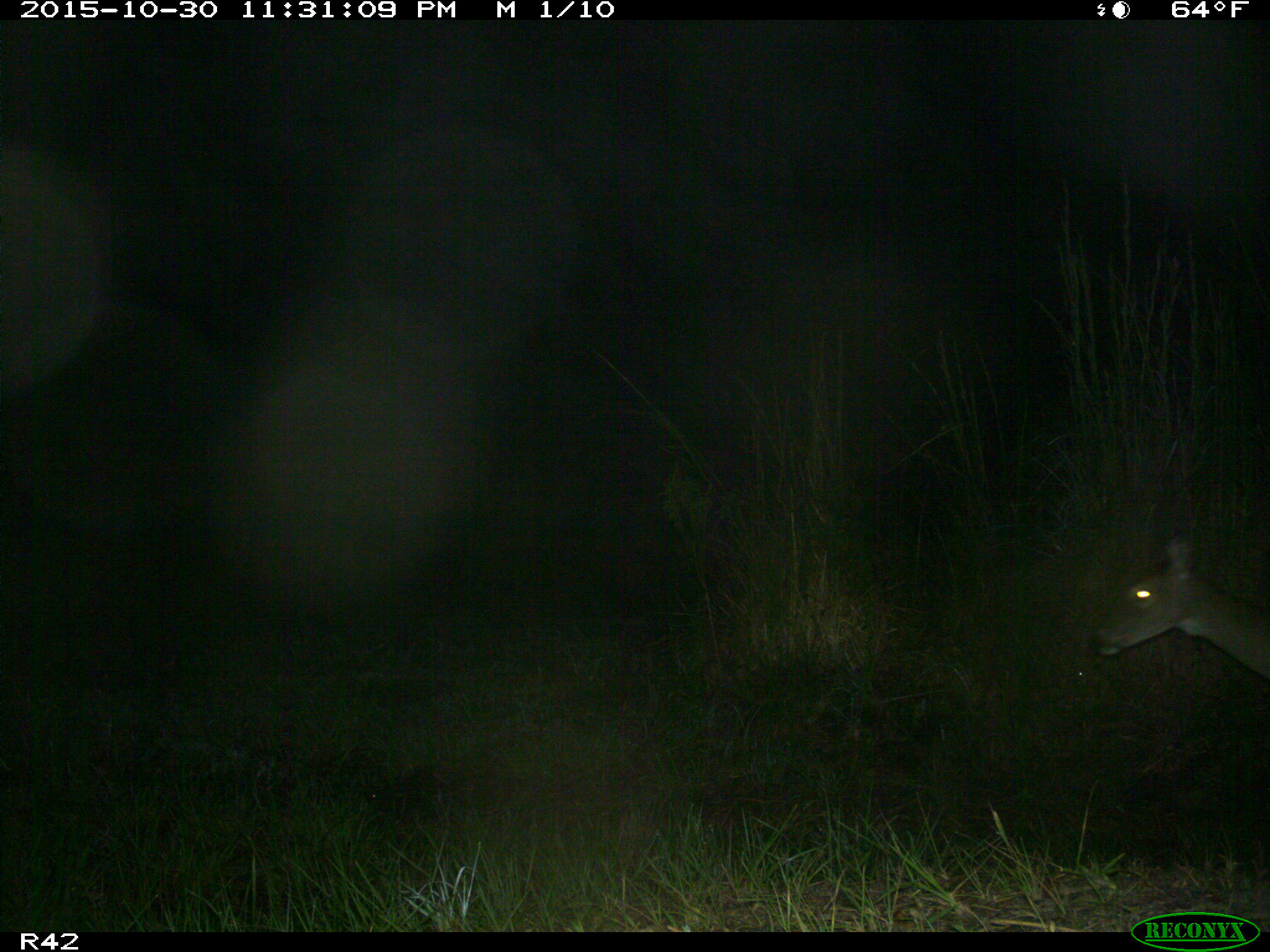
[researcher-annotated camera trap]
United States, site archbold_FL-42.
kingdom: Animalia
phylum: Chordata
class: Mammalia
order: Artiodactyla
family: Cervidae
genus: Odocoileus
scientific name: Odocoileus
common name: deer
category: unidentified deer